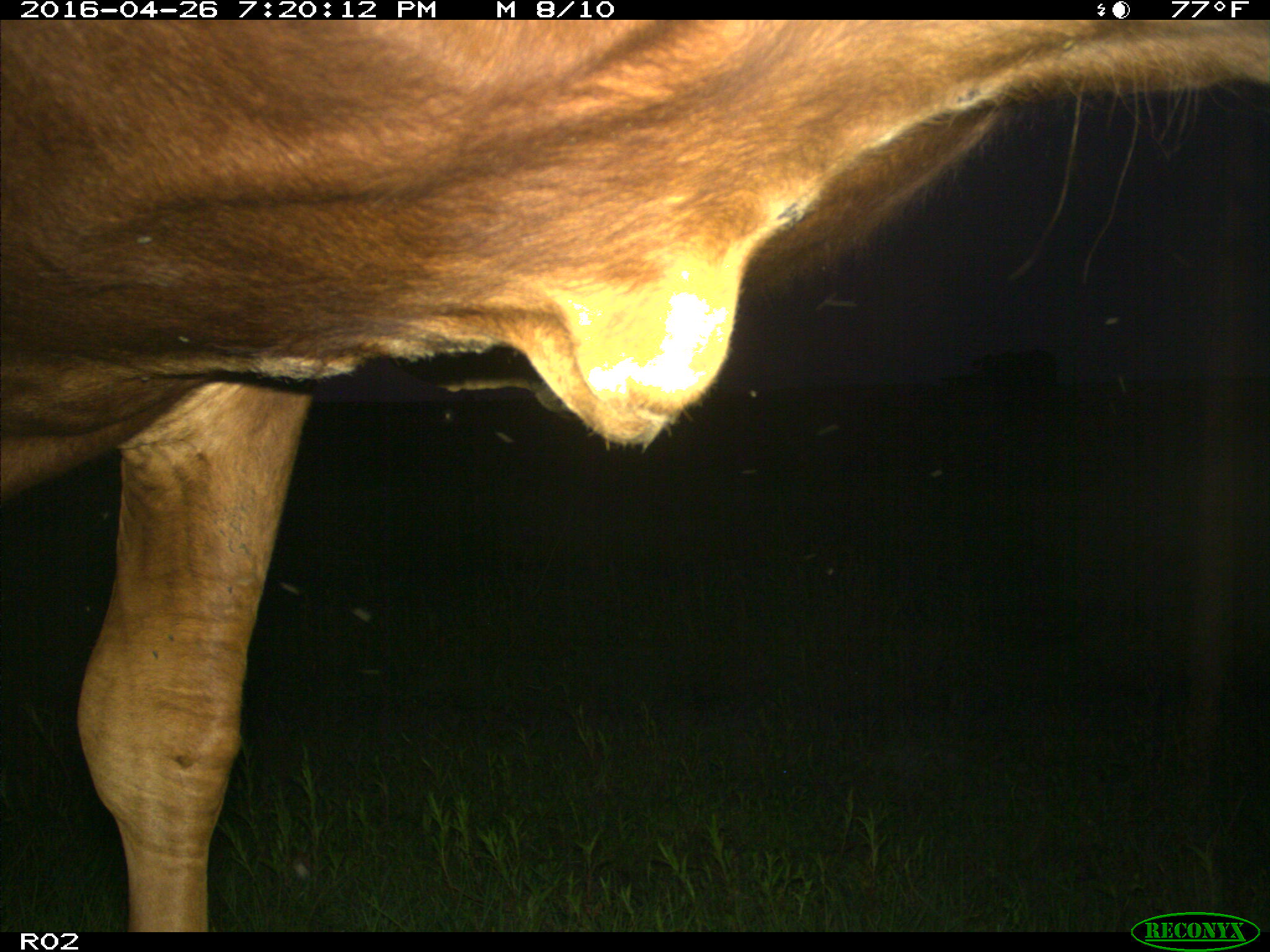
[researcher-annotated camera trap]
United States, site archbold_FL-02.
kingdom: Animalia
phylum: Chordata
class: Mammalia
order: Artiodactyla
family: Bovidae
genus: Bos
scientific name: Bos taurus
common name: domestic cow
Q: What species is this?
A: Bos taurus (domestic cow).